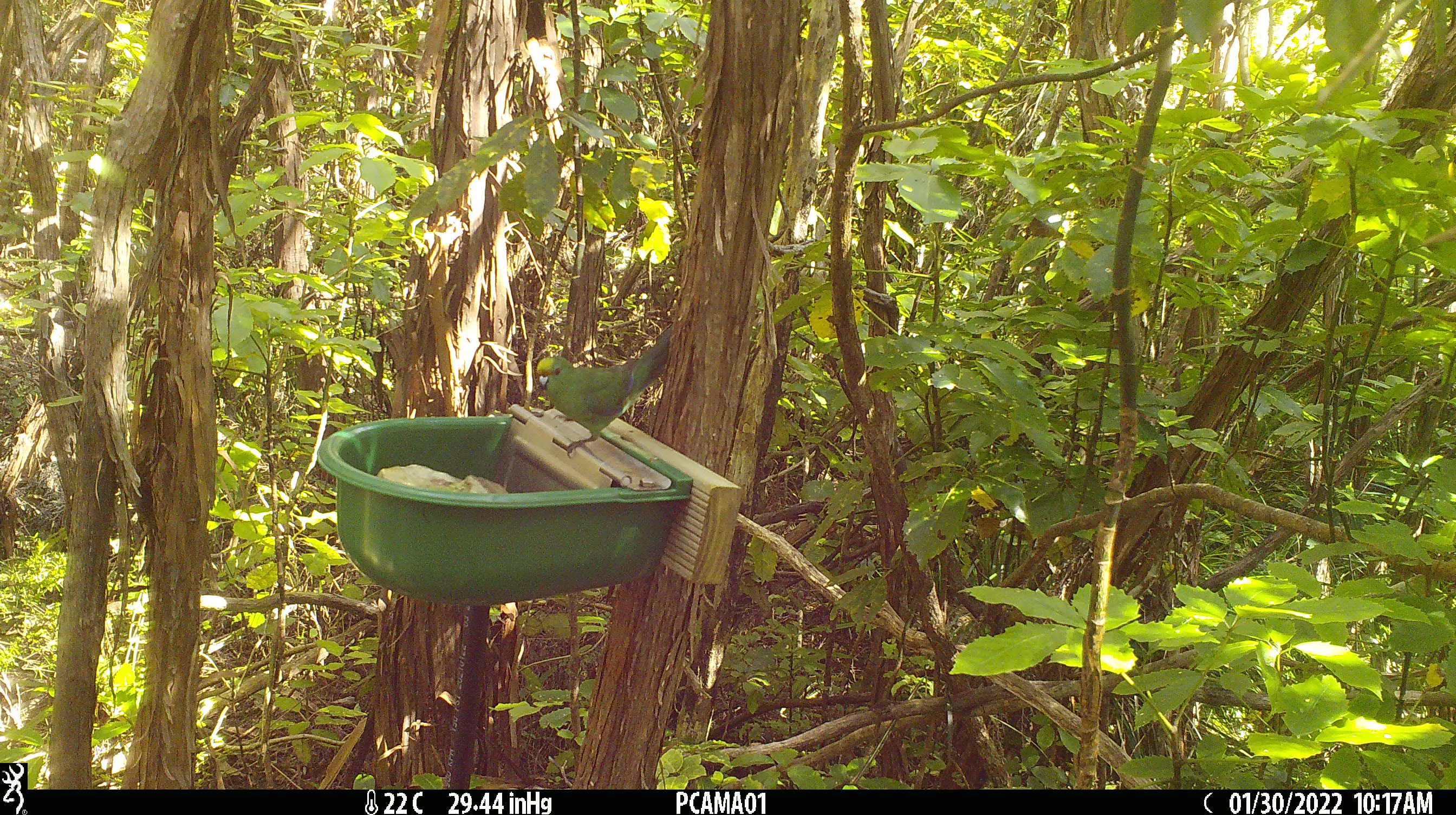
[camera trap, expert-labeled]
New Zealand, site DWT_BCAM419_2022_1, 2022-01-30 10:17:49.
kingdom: Animalia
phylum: Chordata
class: Aves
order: Psittaciformes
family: Psittaculidae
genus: Cyanoramphus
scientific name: Cyanoramphus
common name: parakeet